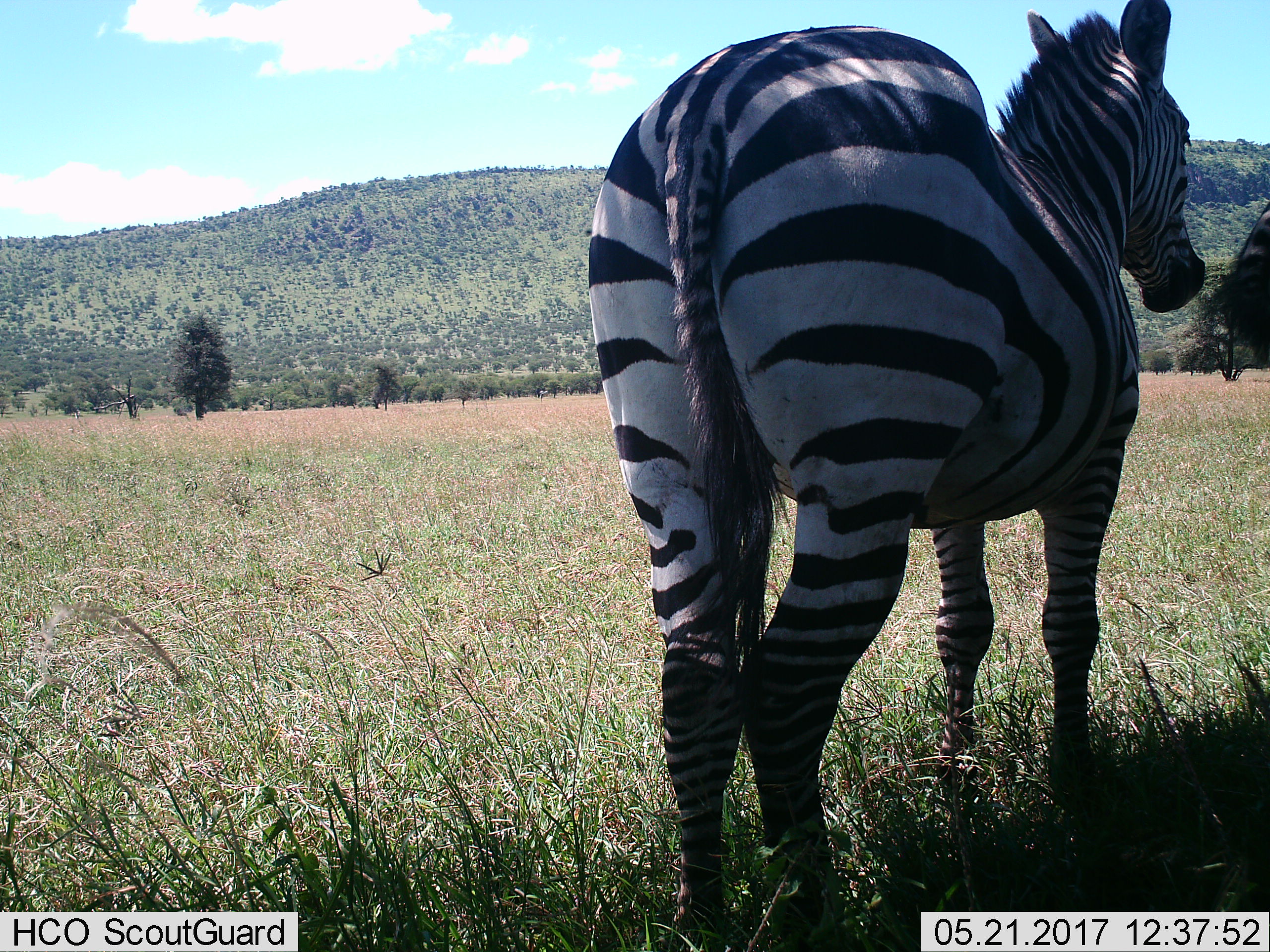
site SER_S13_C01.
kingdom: Animalia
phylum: Chordata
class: Mammalia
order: Perissodactyla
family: Equidae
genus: Equus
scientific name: Equus quagga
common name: plains zebra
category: zebraplains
Zebraplains (plains zebra) (Equus quagga), count 1. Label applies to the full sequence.